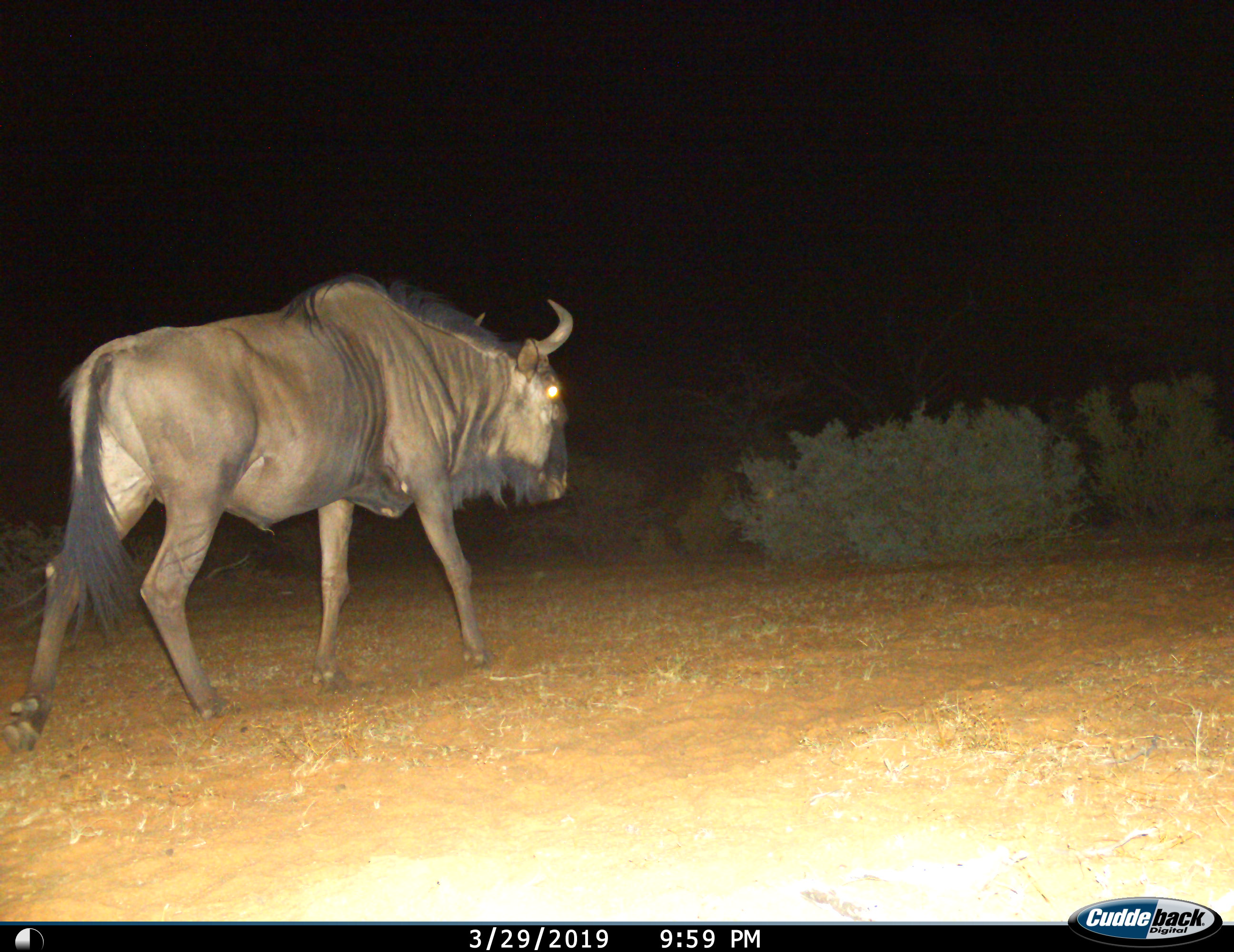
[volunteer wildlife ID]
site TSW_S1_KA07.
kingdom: Animalia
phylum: Chordata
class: Mammalia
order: Artiodactyla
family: Bovidae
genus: Connochaetes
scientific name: Connochaetes taurinus taurinus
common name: blue wildebeest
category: wildebeestblue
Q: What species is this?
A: Wildebeestblue (blue wildebeest) (Connochaetes taurinus taurinus).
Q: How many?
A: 1.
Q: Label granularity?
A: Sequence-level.